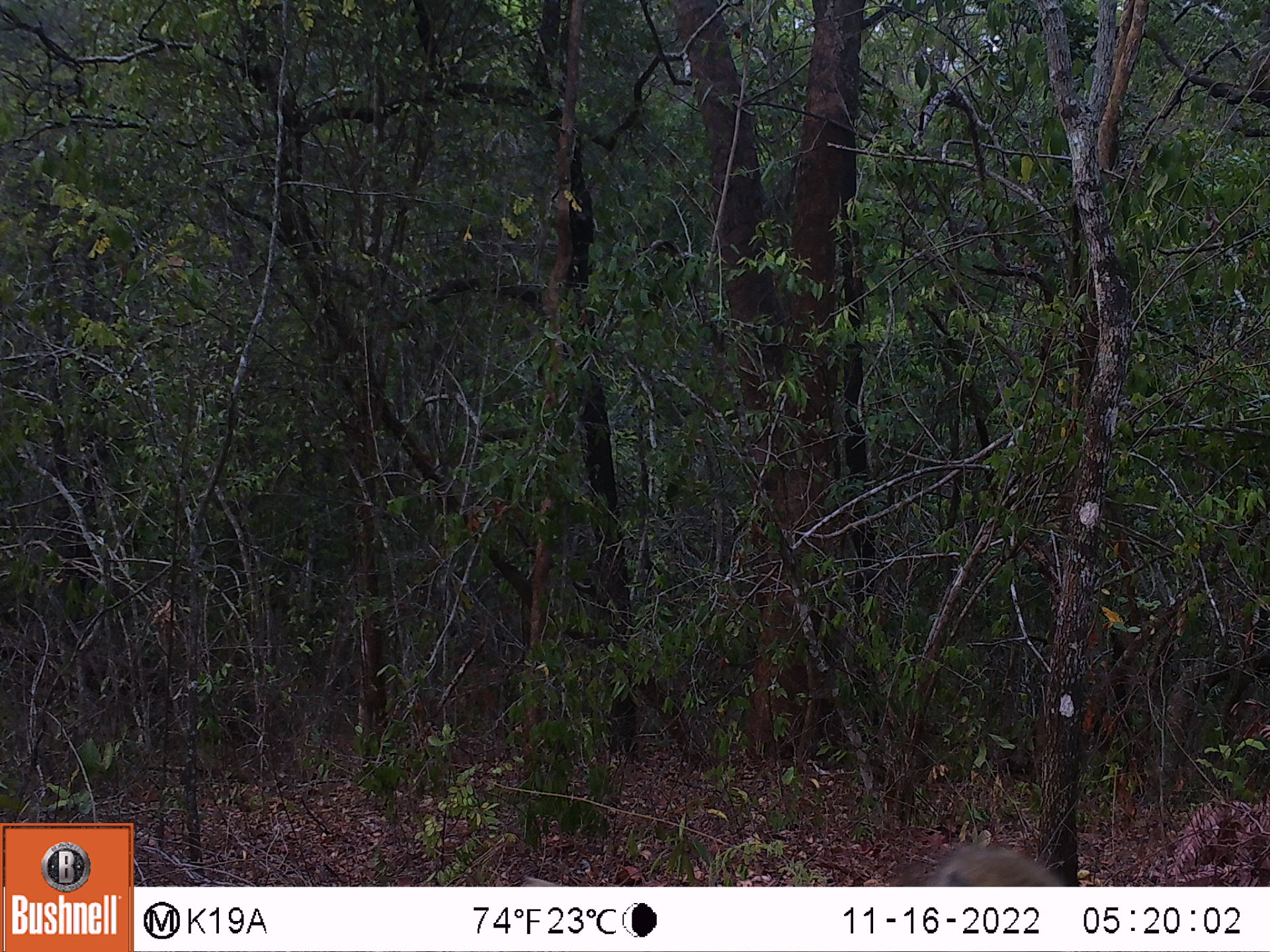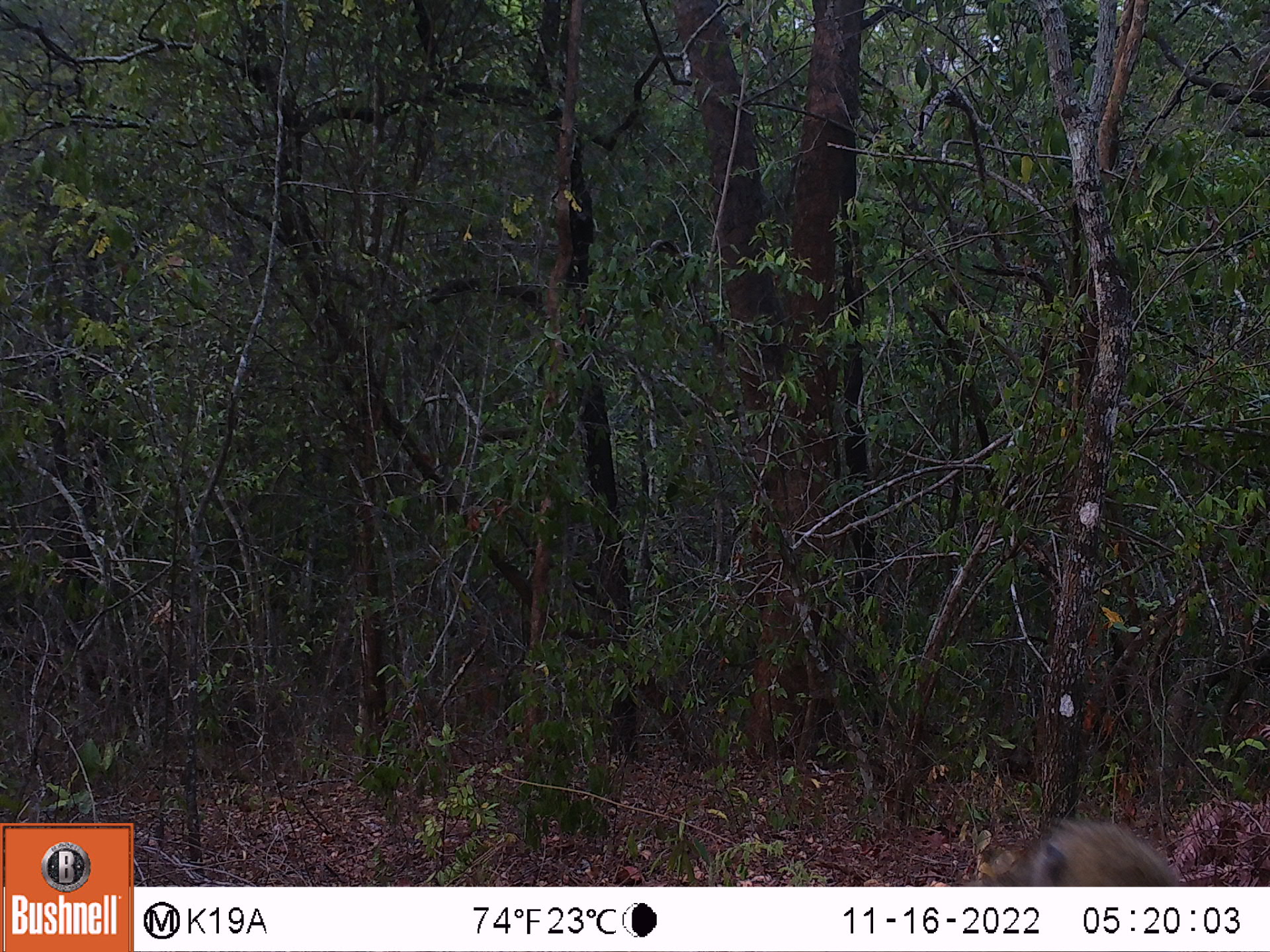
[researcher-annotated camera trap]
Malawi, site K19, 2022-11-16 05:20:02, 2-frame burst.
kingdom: Animalia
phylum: Chordata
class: Mammalia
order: Primates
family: Cercopithecidae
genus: Papio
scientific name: Papio cynocephalus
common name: yellow baboon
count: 1